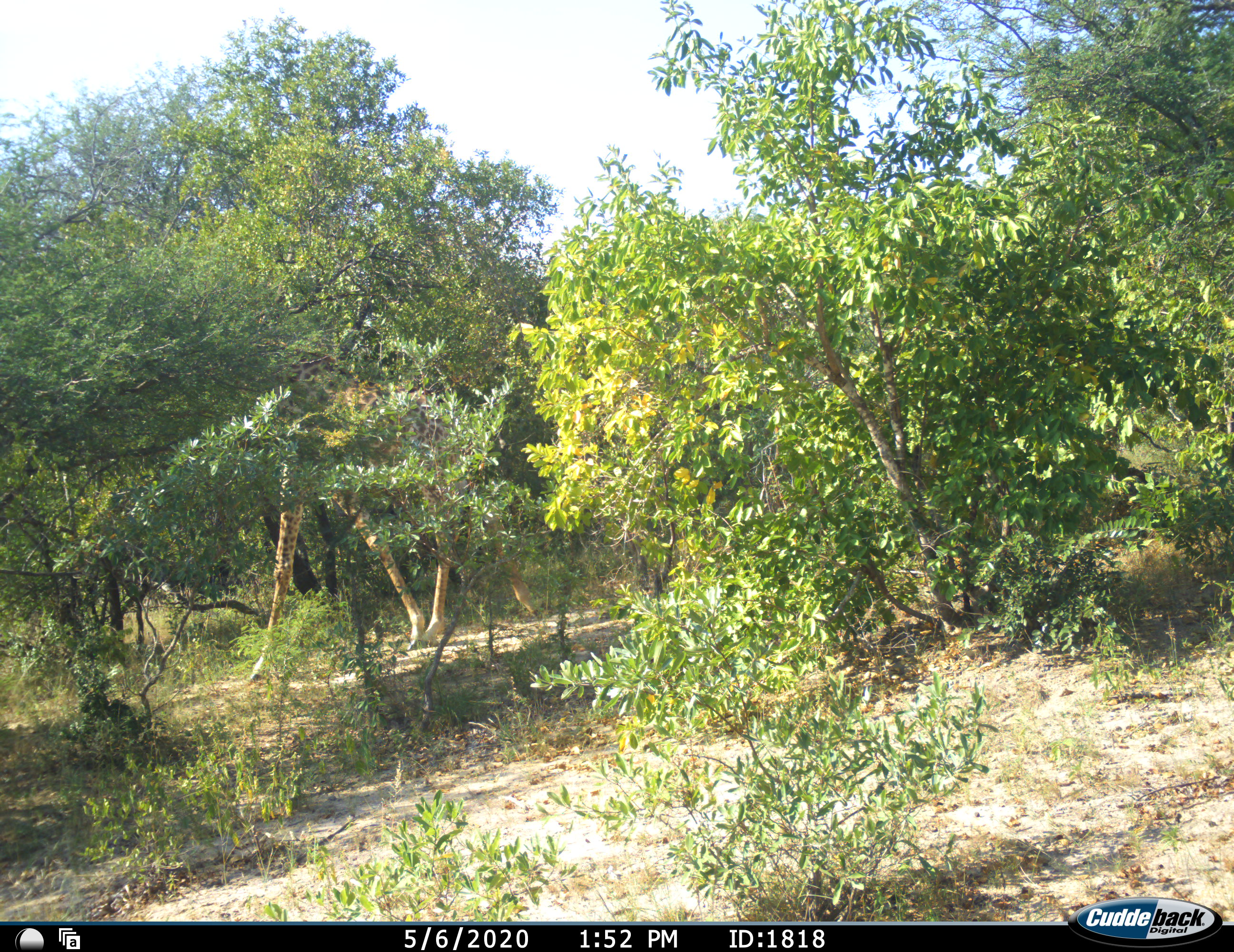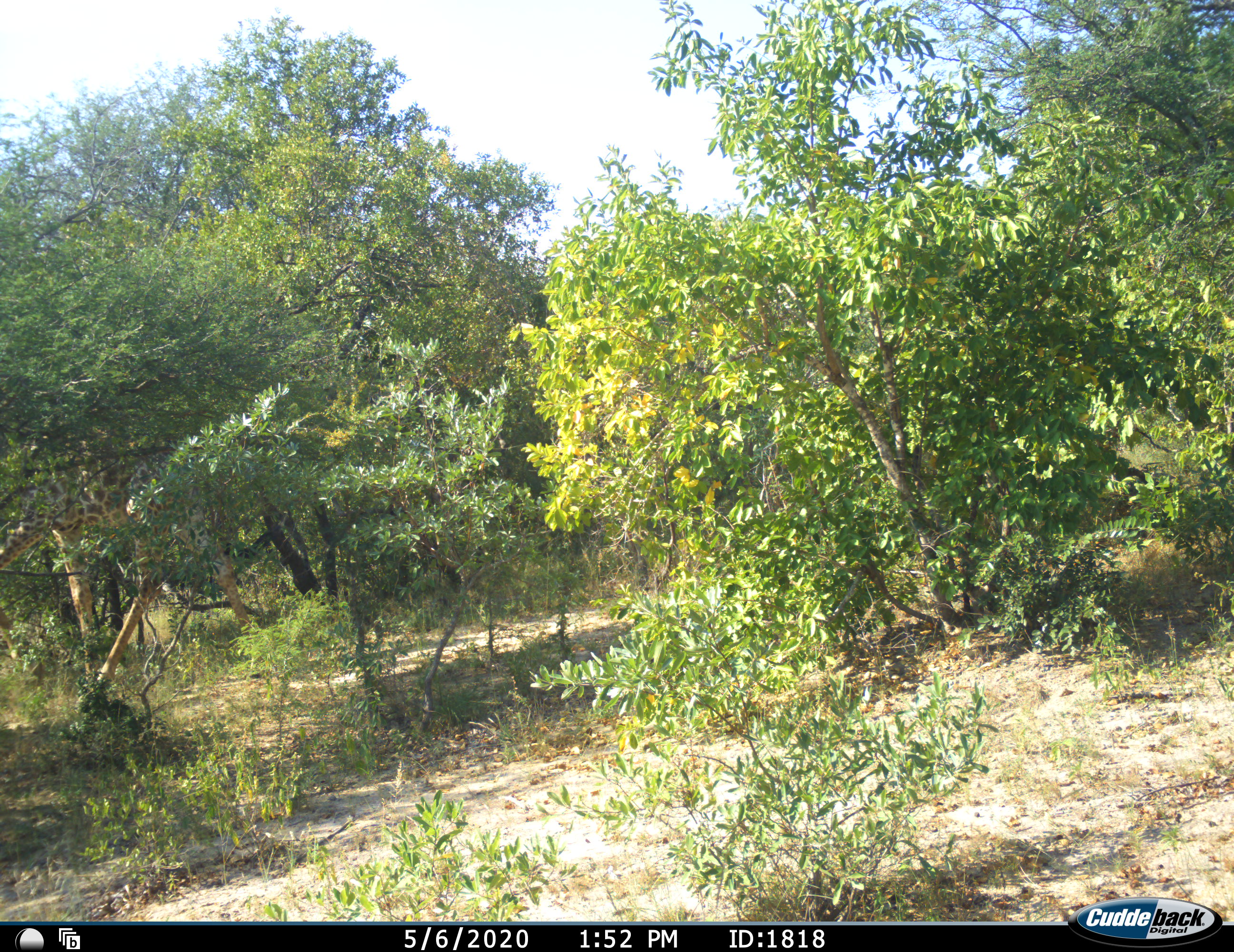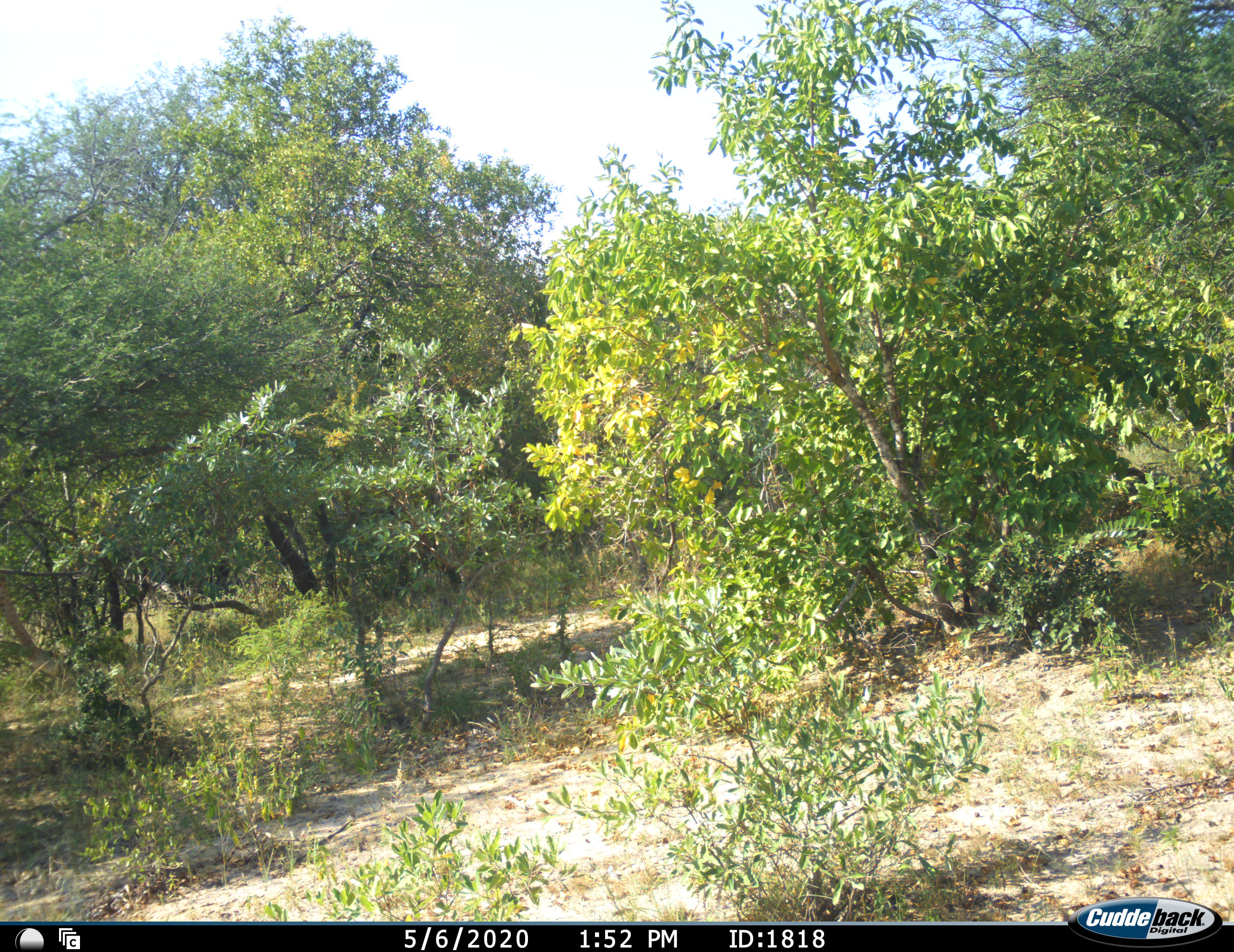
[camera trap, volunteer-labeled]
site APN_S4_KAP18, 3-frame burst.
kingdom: Animalia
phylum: Chordata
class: Mammalia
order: Artiodactyla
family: Giraffidae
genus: Giraffa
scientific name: Giraffa camelopardalis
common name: giraffe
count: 1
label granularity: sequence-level